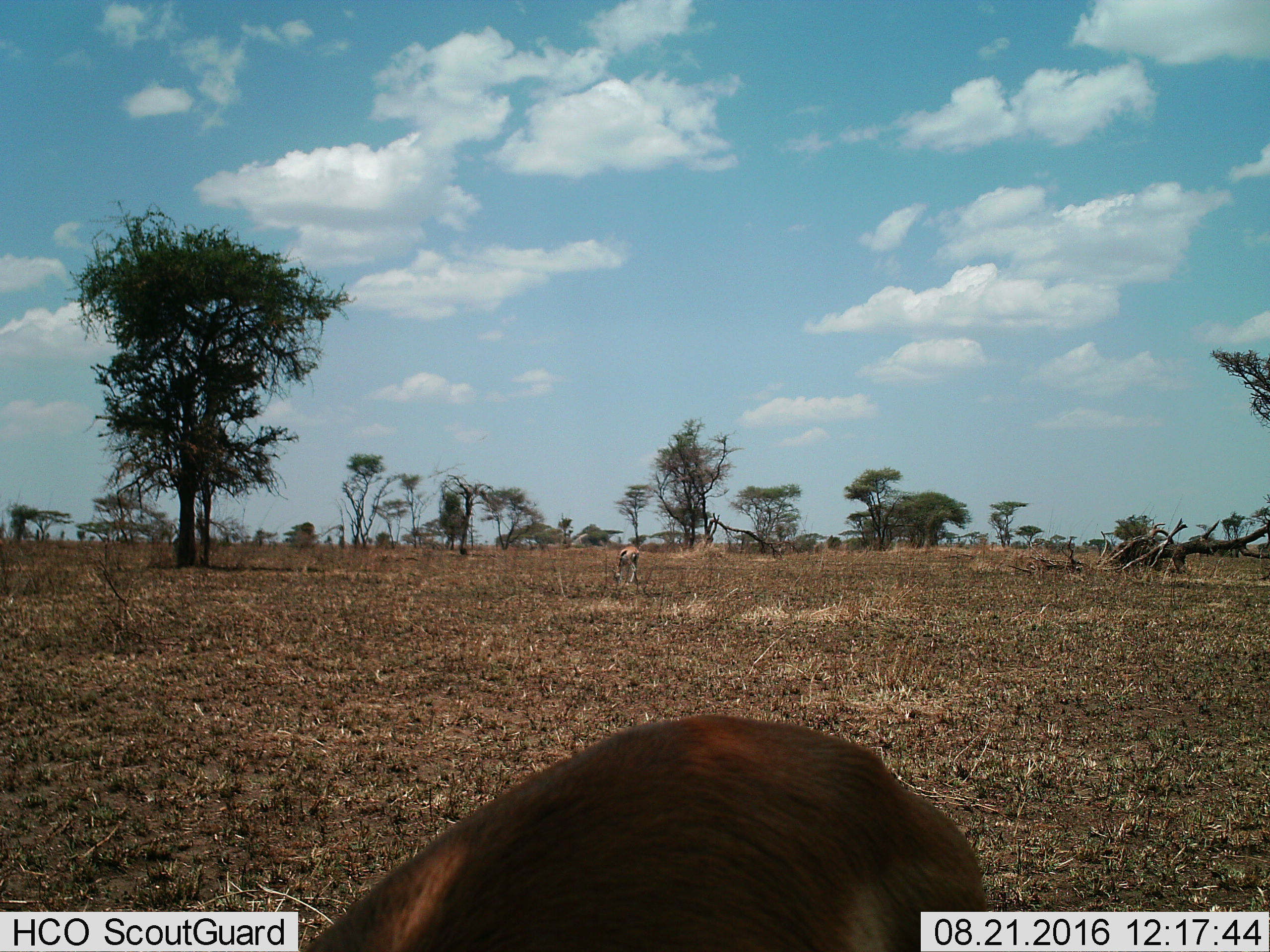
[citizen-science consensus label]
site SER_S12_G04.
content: unidentified animal